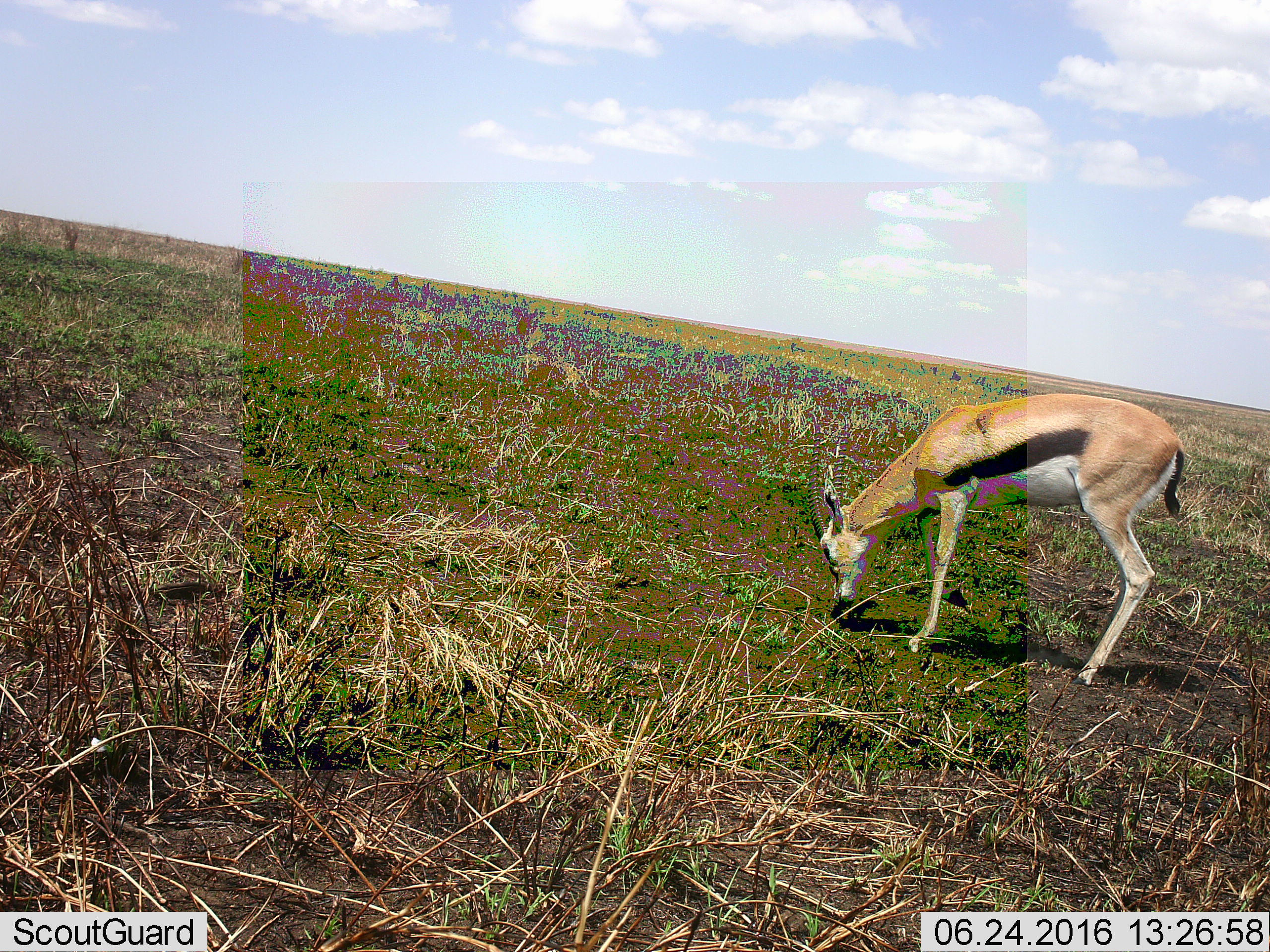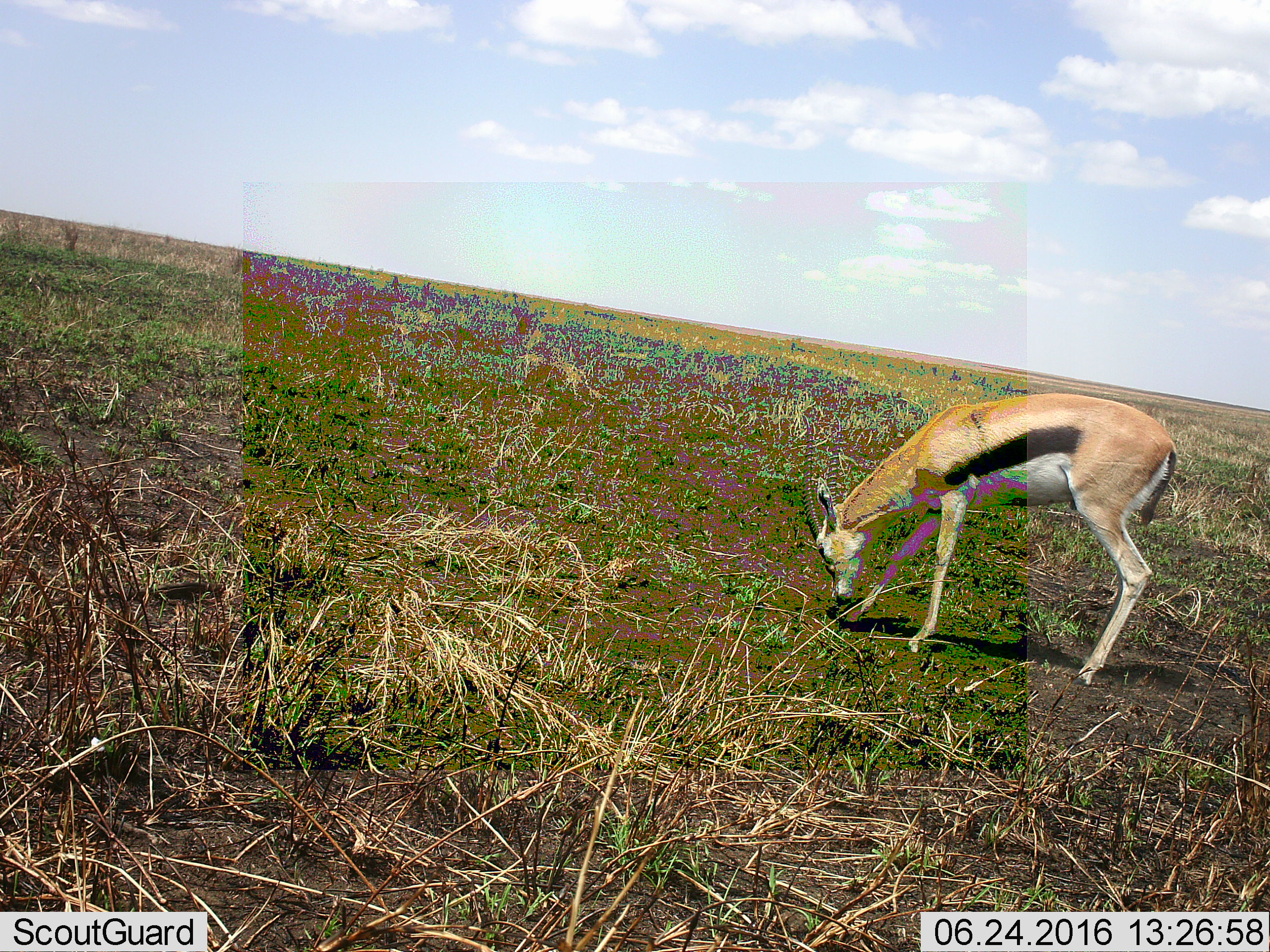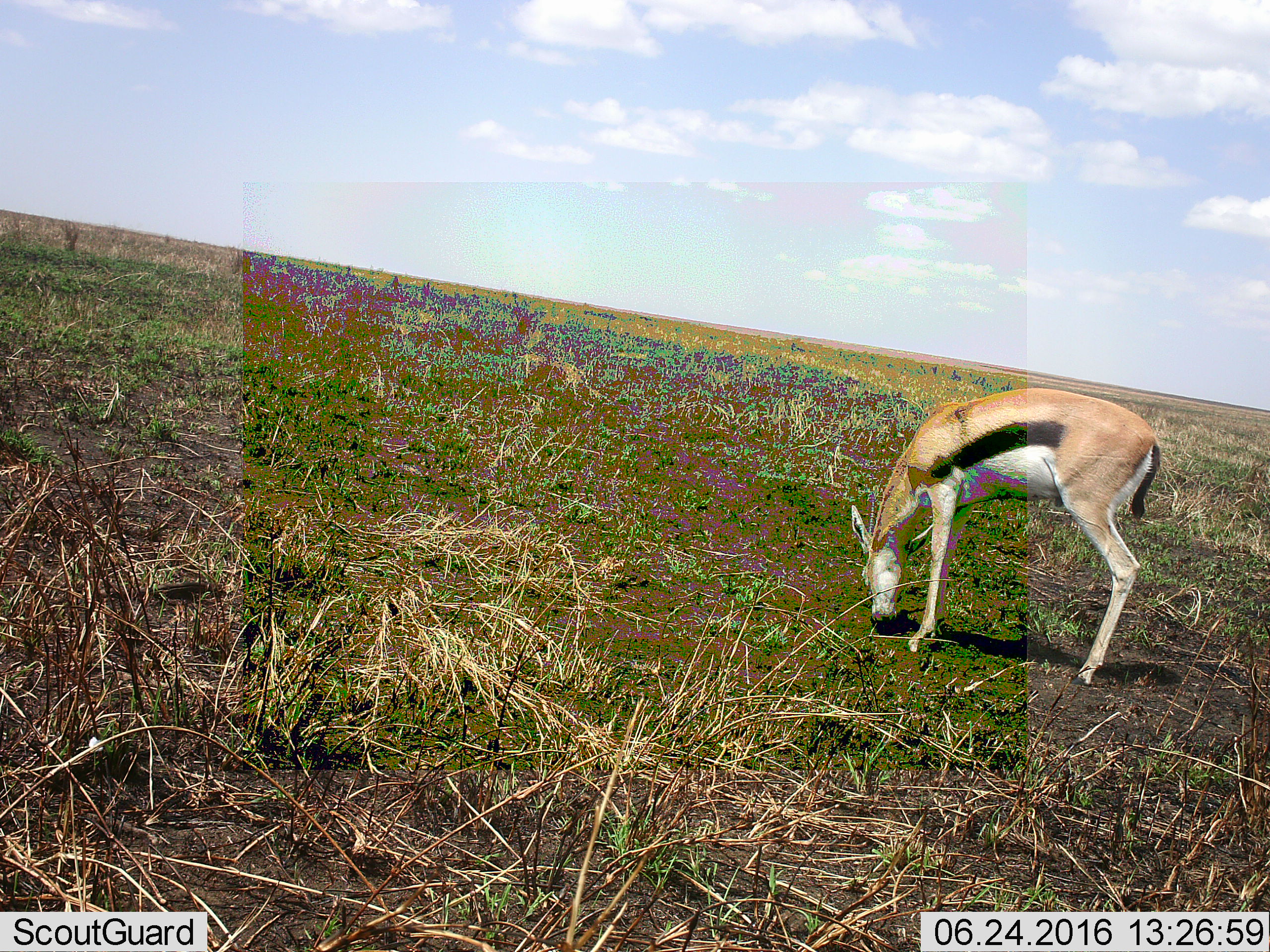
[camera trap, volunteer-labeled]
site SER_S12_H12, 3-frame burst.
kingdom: Animalia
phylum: Chordata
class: Mammalia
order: Artiodactyla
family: Bovidae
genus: Eudorcas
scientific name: Eudorcas thomsonii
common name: thomson's gazelle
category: gazellethomsons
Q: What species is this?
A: Gazellethomsons (thomson's gazelle) (Eudorcas thomsonii).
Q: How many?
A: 1.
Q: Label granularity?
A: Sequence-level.